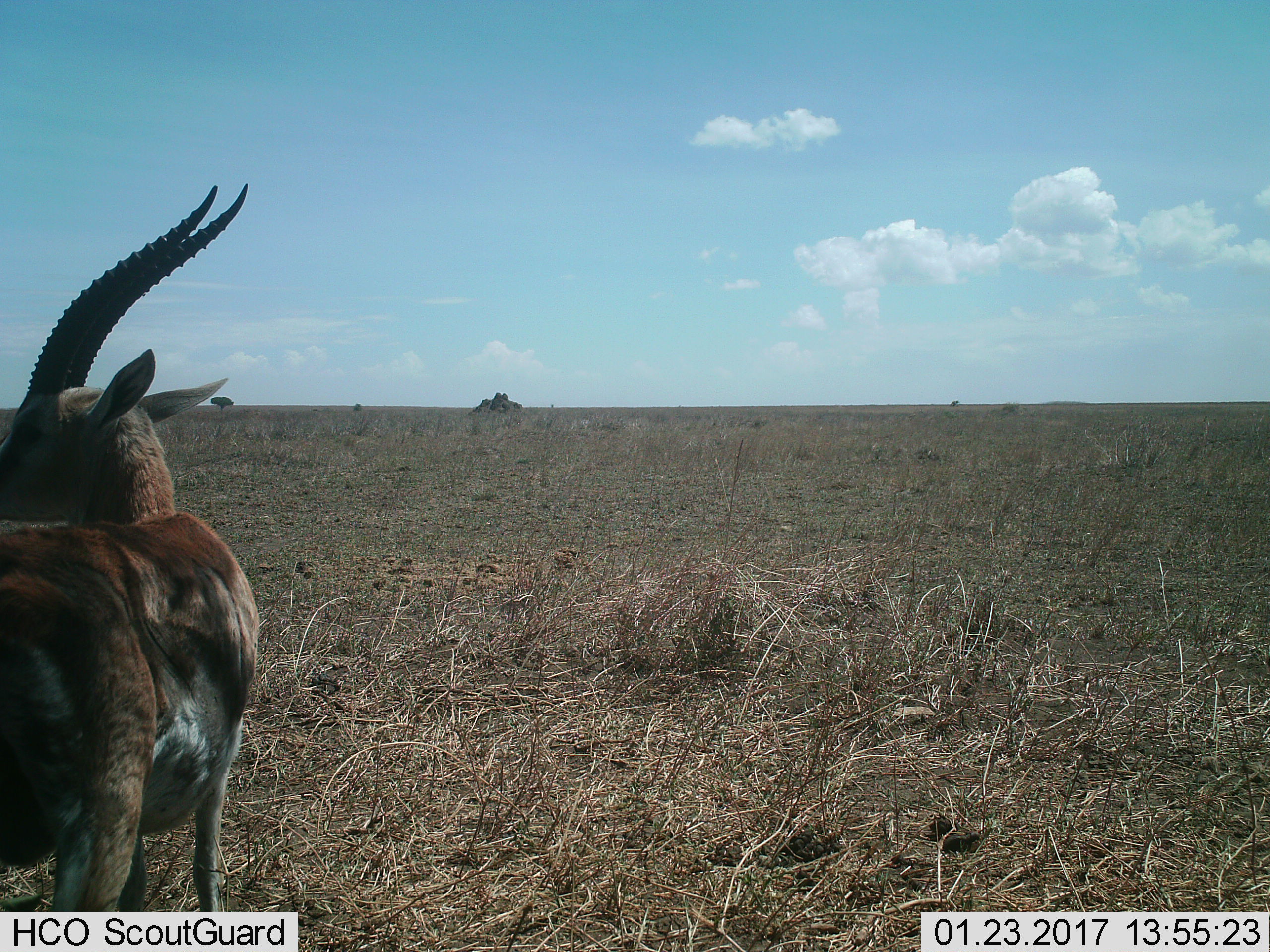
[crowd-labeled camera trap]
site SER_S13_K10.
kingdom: Animalia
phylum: Chordata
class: Mammalia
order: Artiodactyla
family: Bovidae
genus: Eudorcas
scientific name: Eudorcas thomsonii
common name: thomson's gazelle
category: gazellethomsons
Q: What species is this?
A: Gazellethomsons (thomson's gazelle) (Eudorcas thomsonii).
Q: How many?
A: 1.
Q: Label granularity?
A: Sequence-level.